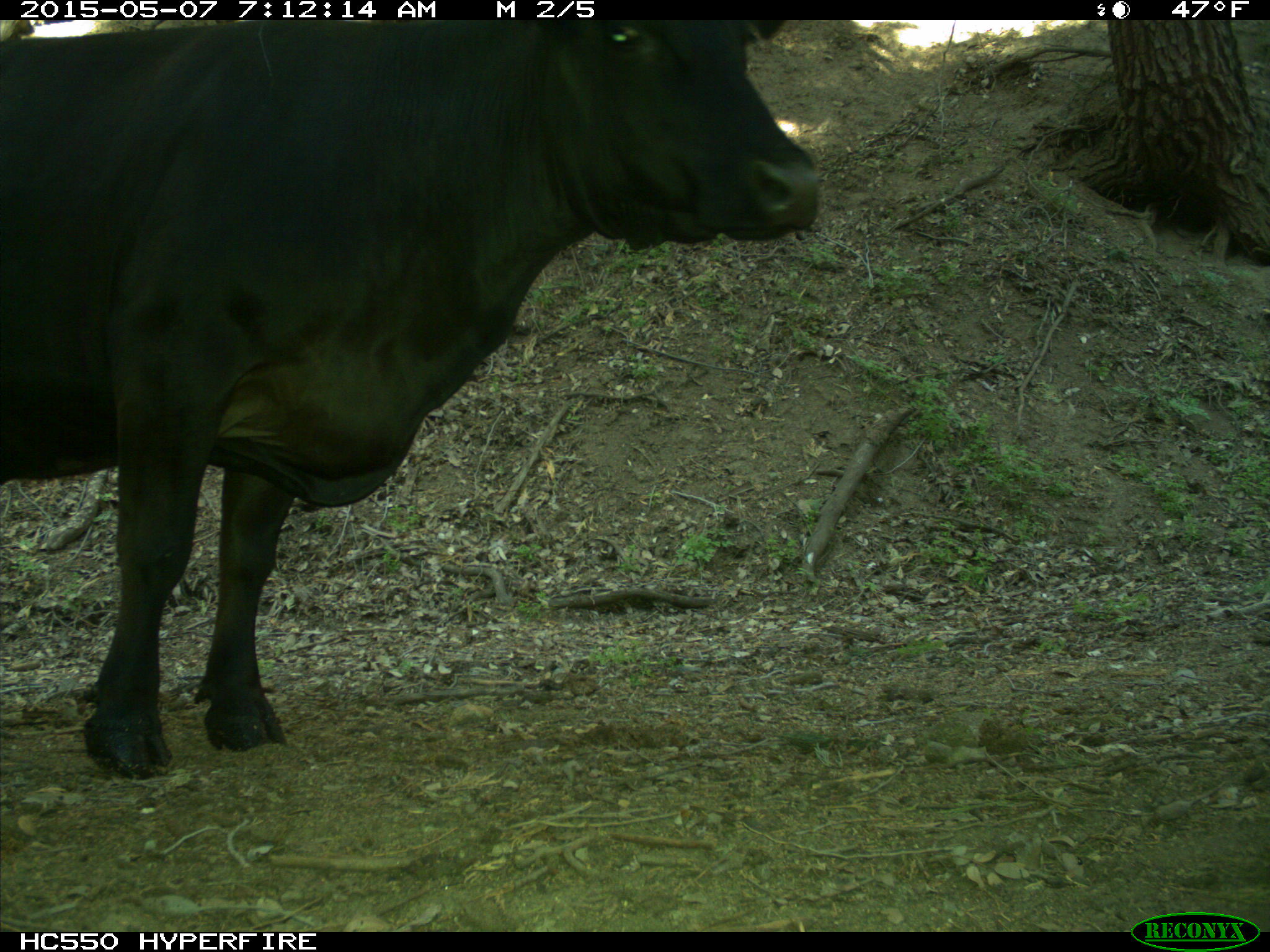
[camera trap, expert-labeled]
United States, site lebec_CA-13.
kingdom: Animalia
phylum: Chordata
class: Mammalia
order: Artiodactyla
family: Bovidae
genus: Bos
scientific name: Bos taurus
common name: domestic cow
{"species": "Bos taurus (domestic cow)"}